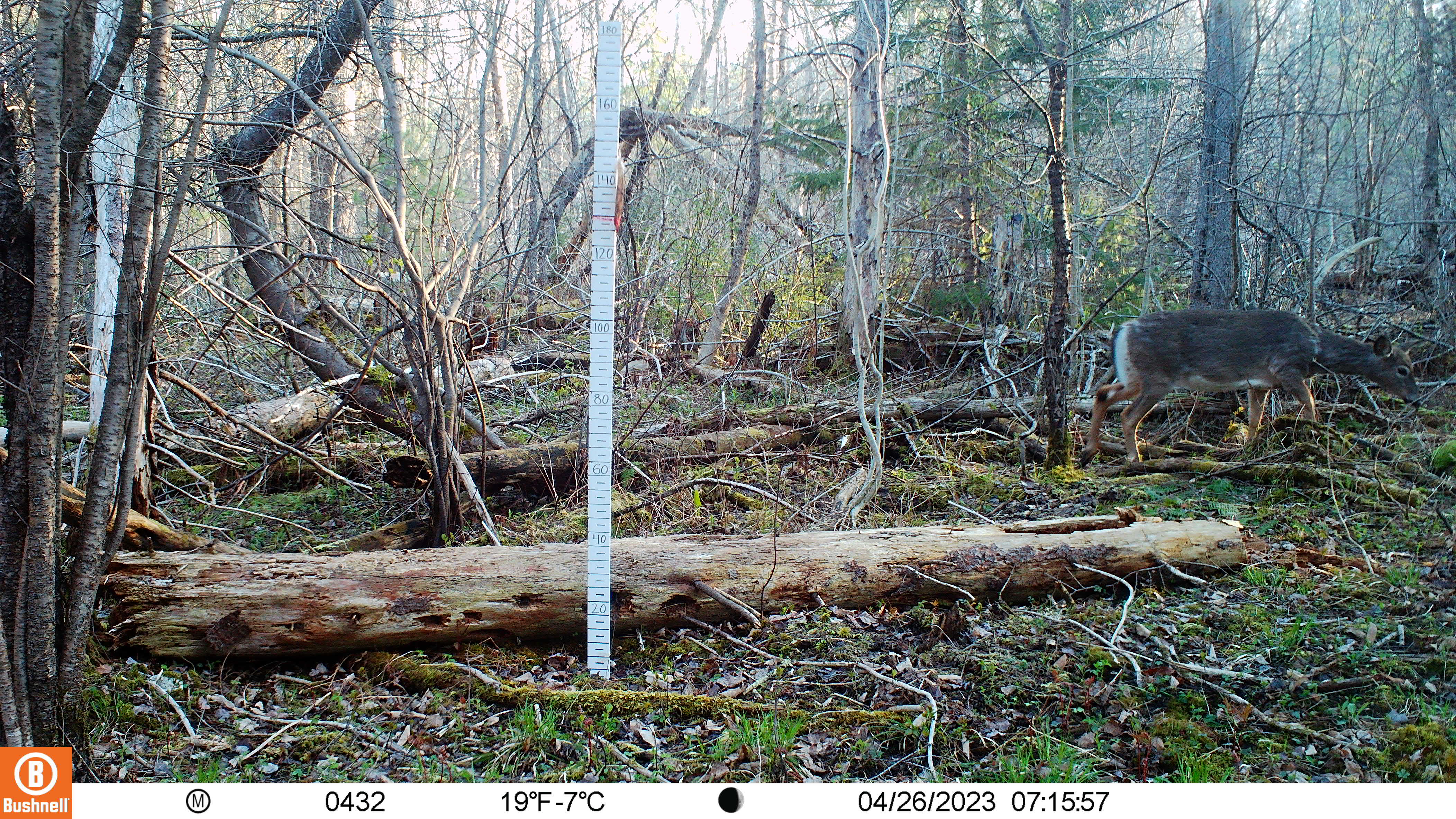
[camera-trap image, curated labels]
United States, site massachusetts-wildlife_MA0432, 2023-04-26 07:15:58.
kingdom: Animalia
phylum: Chordata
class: Mammalia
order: Artiodactyla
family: Cervidae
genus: Odocoileus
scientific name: Odocoileus virginianus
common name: white-tailed deer